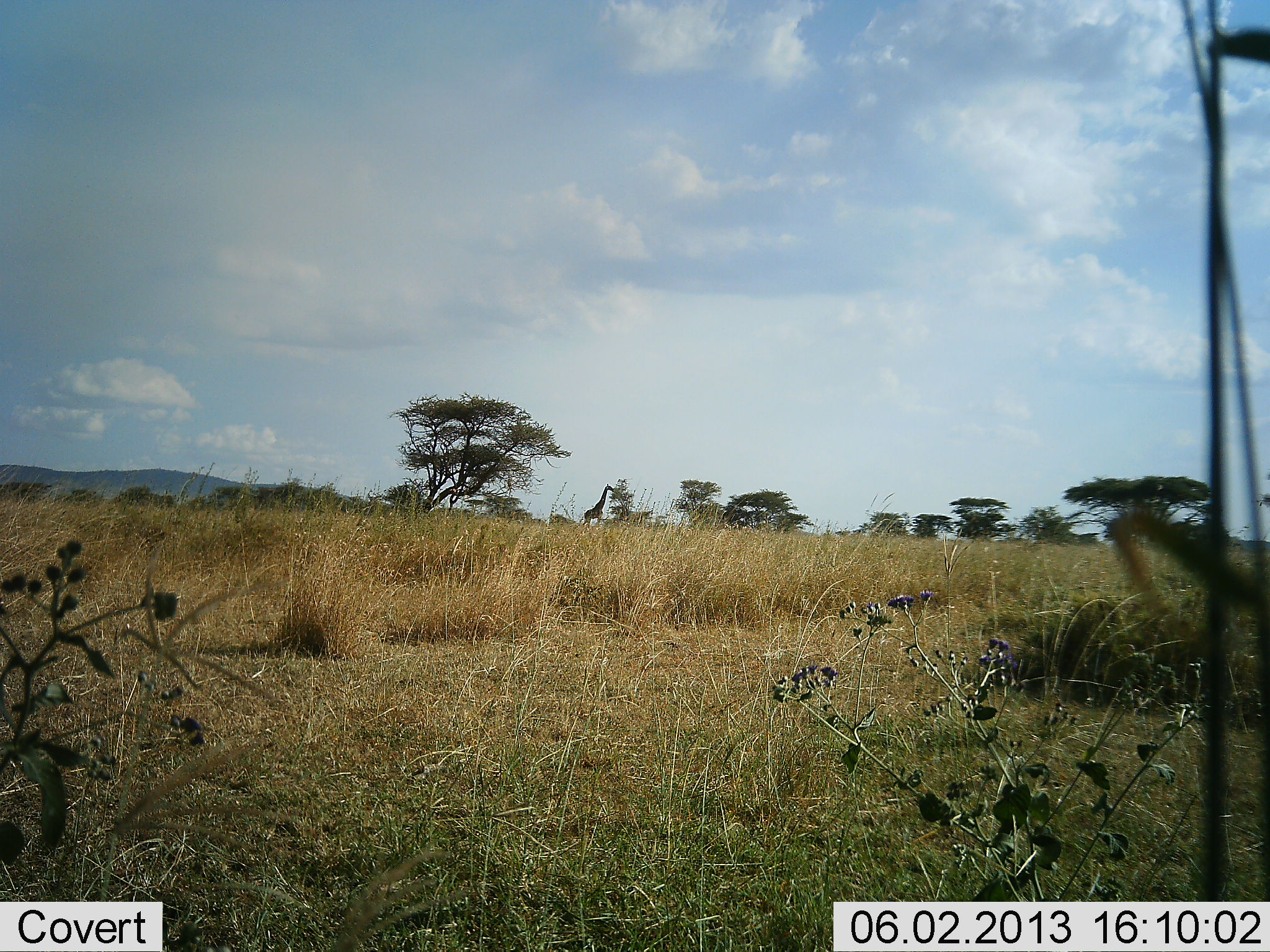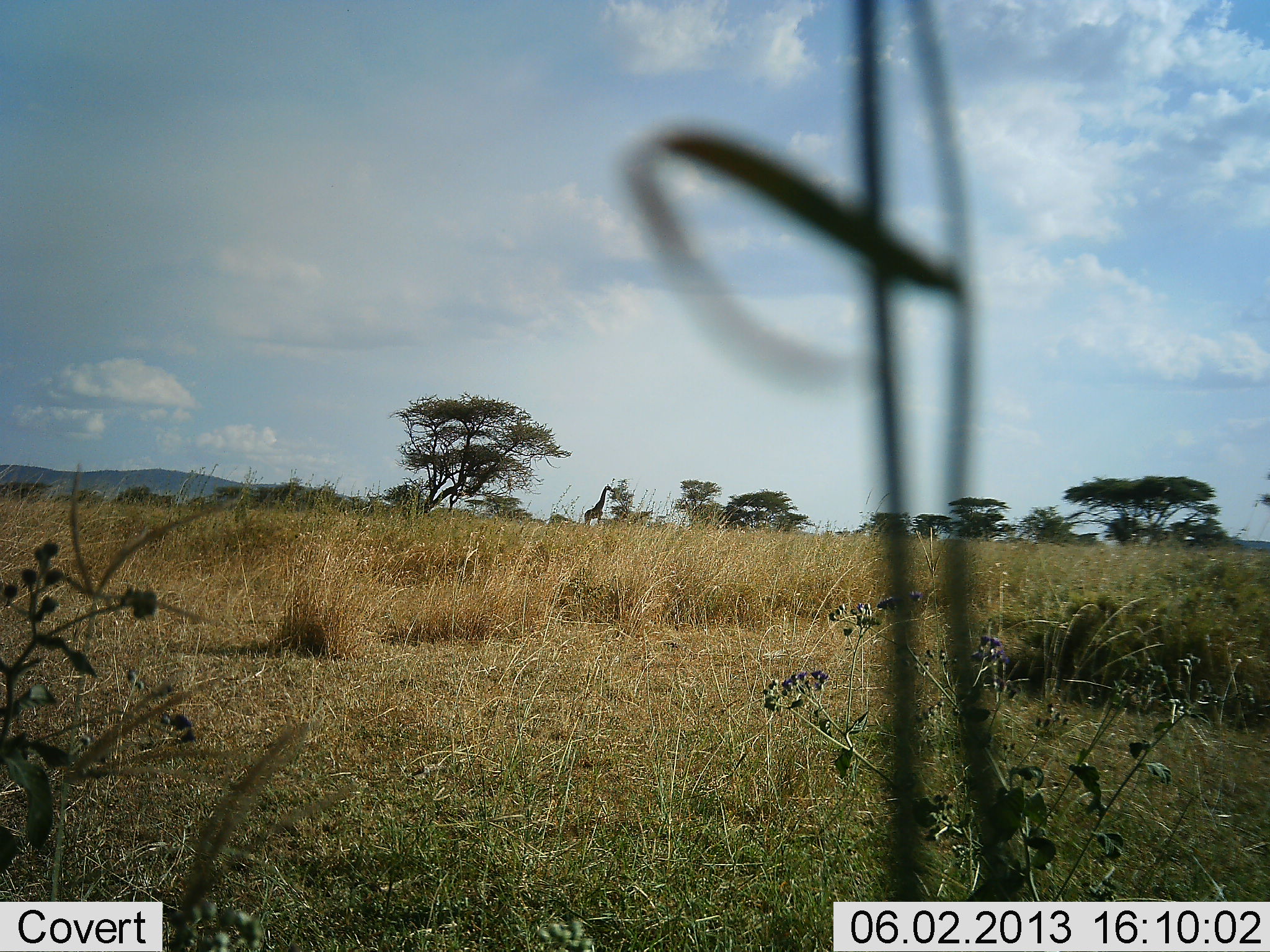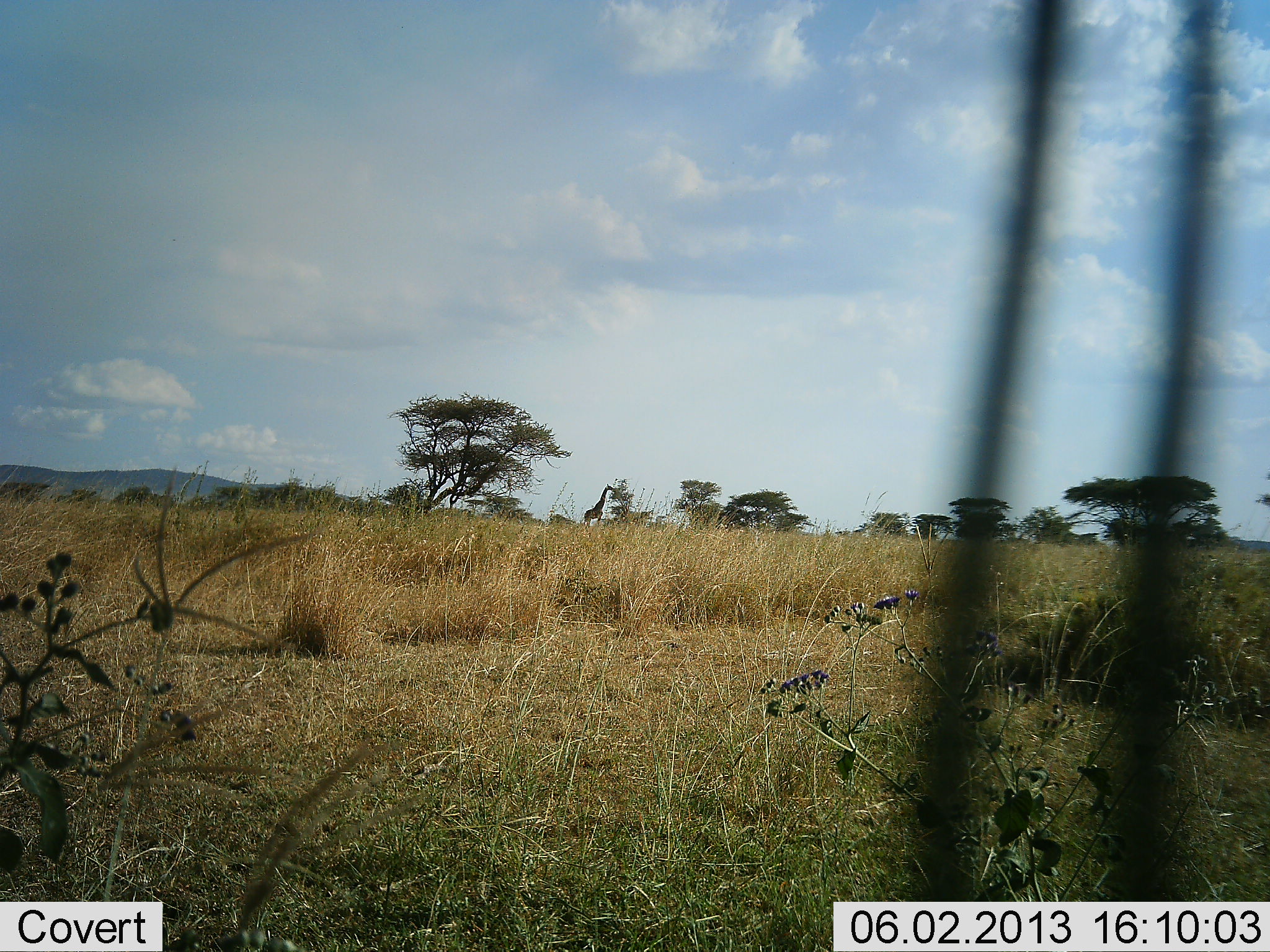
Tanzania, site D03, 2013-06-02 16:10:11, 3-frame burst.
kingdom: Animalia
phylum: Chordata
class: Mammalia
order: Artiodactyla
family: Giraffidae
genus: Giraffa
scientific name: Giraffa camelopardalis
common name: giraffe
Giraffe (Giraffa camelopardalis), count 1. Behavior (volunteer vote fractions): standing 52%, resting 0%, moving 4%, interacting 0%. Young present (vote fraction): 0%. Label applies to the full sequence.